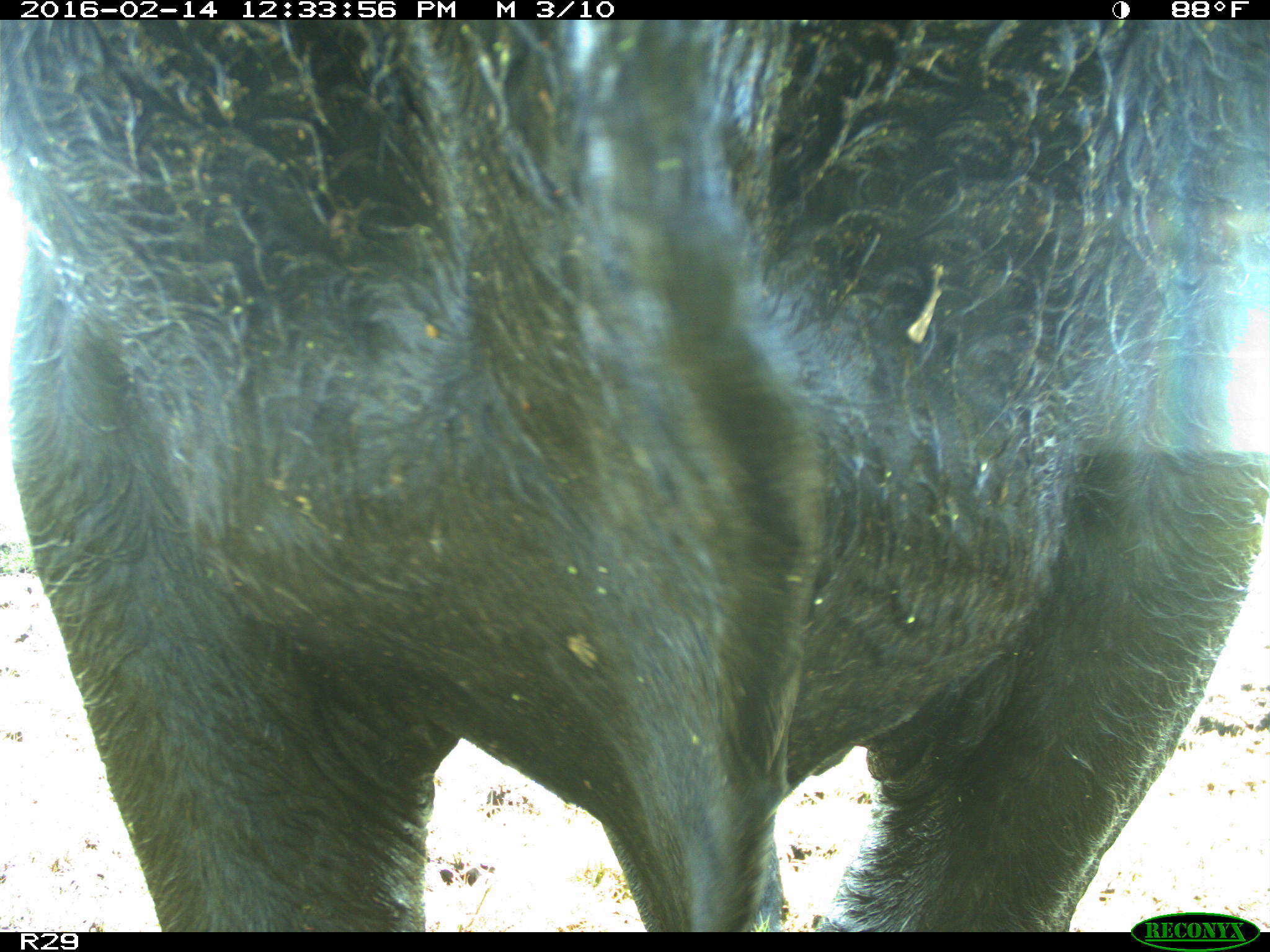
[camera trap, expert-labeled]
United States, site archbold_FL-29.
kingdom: Animalia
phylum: Chordata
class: Mammalia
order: Artiodactyla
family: Bovidae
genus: Bos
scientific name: Bos taurus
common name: domestic cow